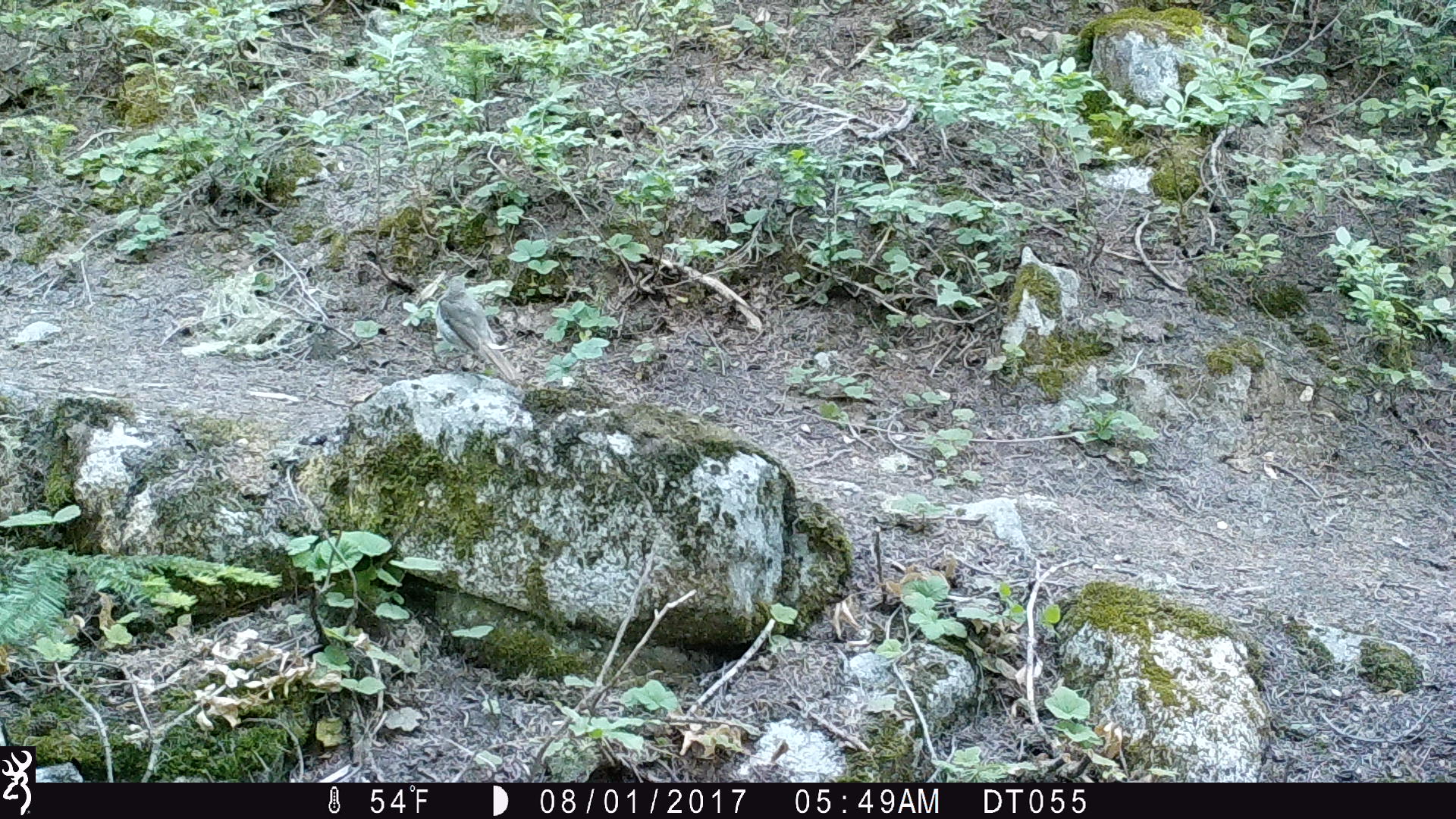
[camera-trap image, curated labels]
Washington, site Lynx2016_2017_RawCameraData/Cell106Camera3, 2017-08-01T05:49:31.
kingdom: Animalia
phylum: Chordata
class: Aves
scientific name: Aves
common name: birds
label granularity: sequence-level